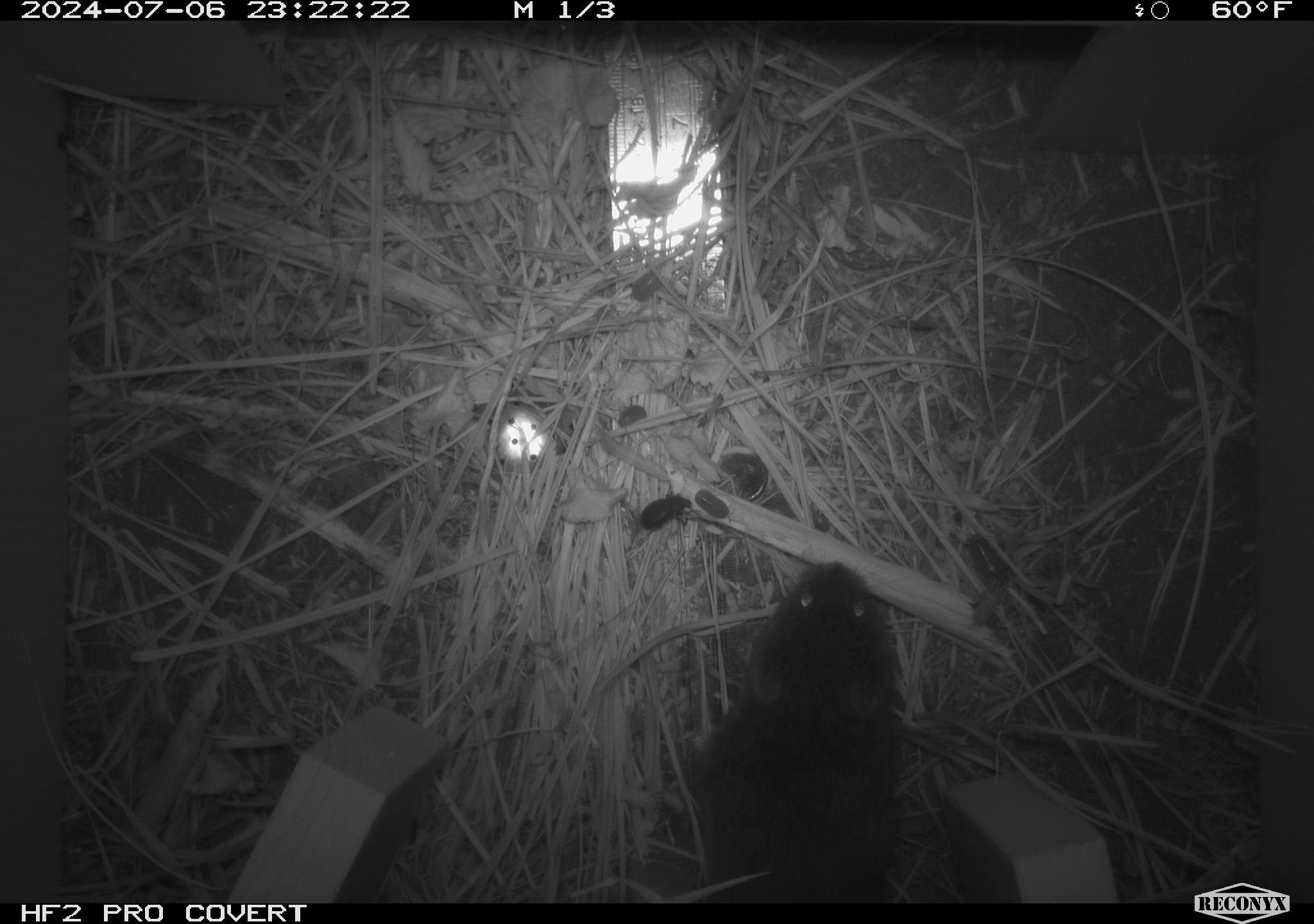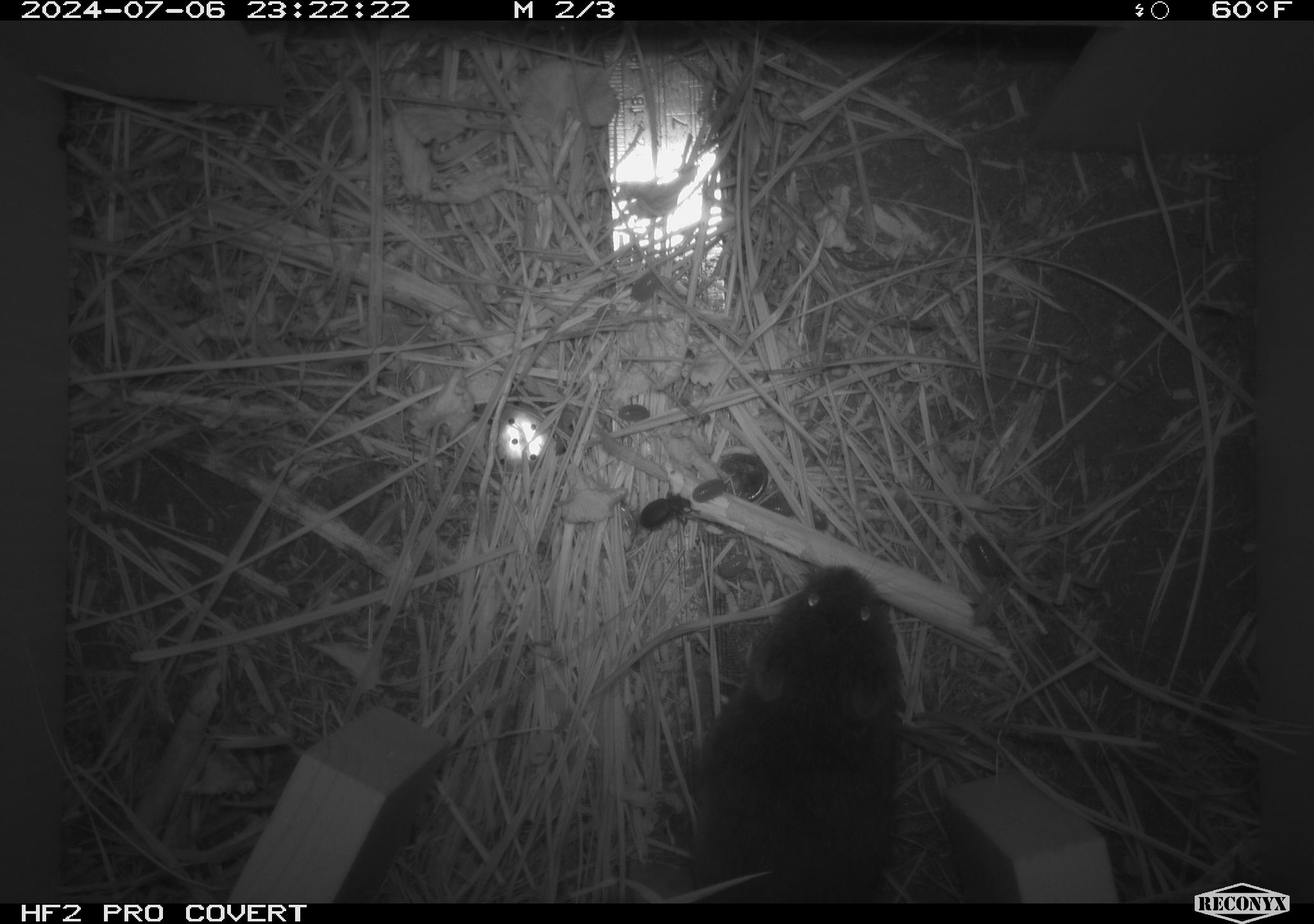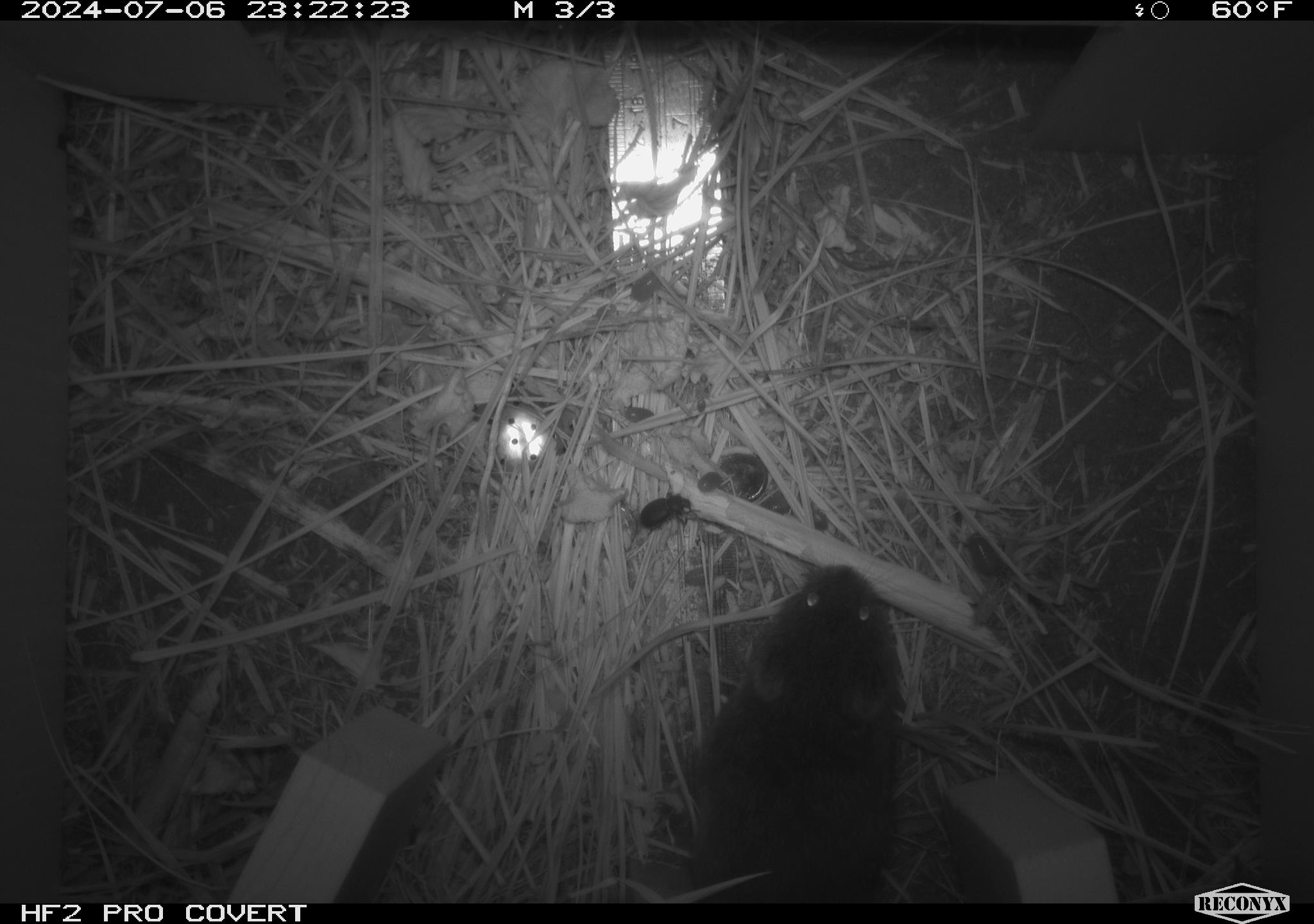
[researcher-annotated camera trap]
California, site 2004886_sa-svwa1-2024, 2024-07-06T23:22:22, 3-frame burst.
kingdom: Animalia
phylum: Chordata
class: Mammalia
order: Rodentia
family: Cricetidae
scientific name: Arvicolinae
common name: voles, lemmings, and muskrats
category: arvicolinae subfamily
Arvicolinae subfamily (voles, lemmings, and muskrats) (Arvicolinae).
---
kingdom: Animalia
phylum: Arthropoda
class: Malacostraca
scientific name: Malacostraca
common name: amphipods, crabs, isopods, krill, lobsters and shrimps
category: malacostracan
Malacostracan (amphipods, crabs, isopods, krill, lobsters and shrimps) (Malacostraca).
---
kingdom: Animalia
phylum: Arthropoda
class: Insecta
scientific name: Insecta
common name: insect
Insect (Insecta).